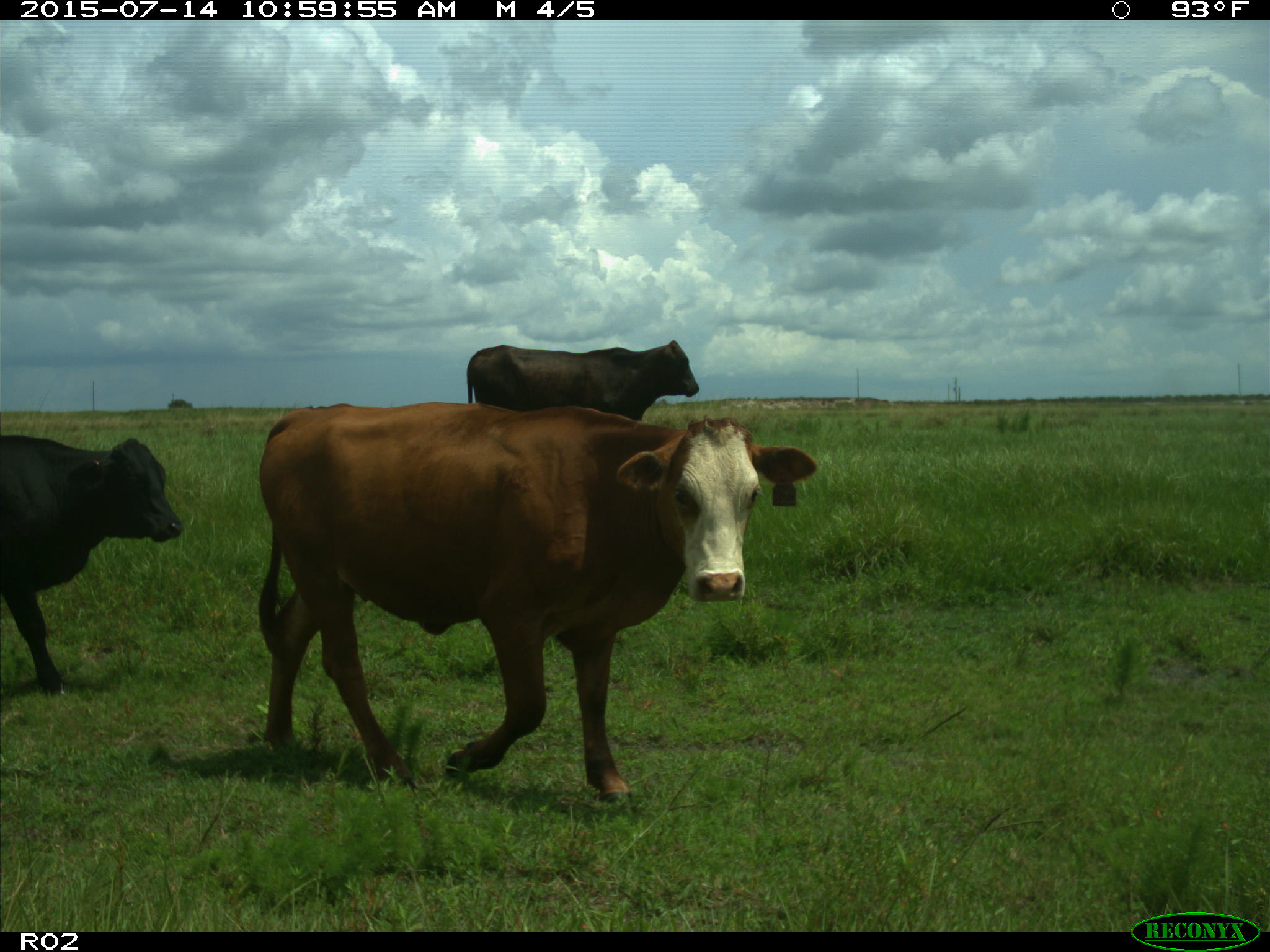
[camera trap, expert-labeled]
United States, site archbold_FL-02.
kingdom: Animalia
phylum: Chordata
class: Mammalia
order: Artiodactyla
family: Bovidae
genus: Bos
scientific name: Bos taurus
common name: domestic cow